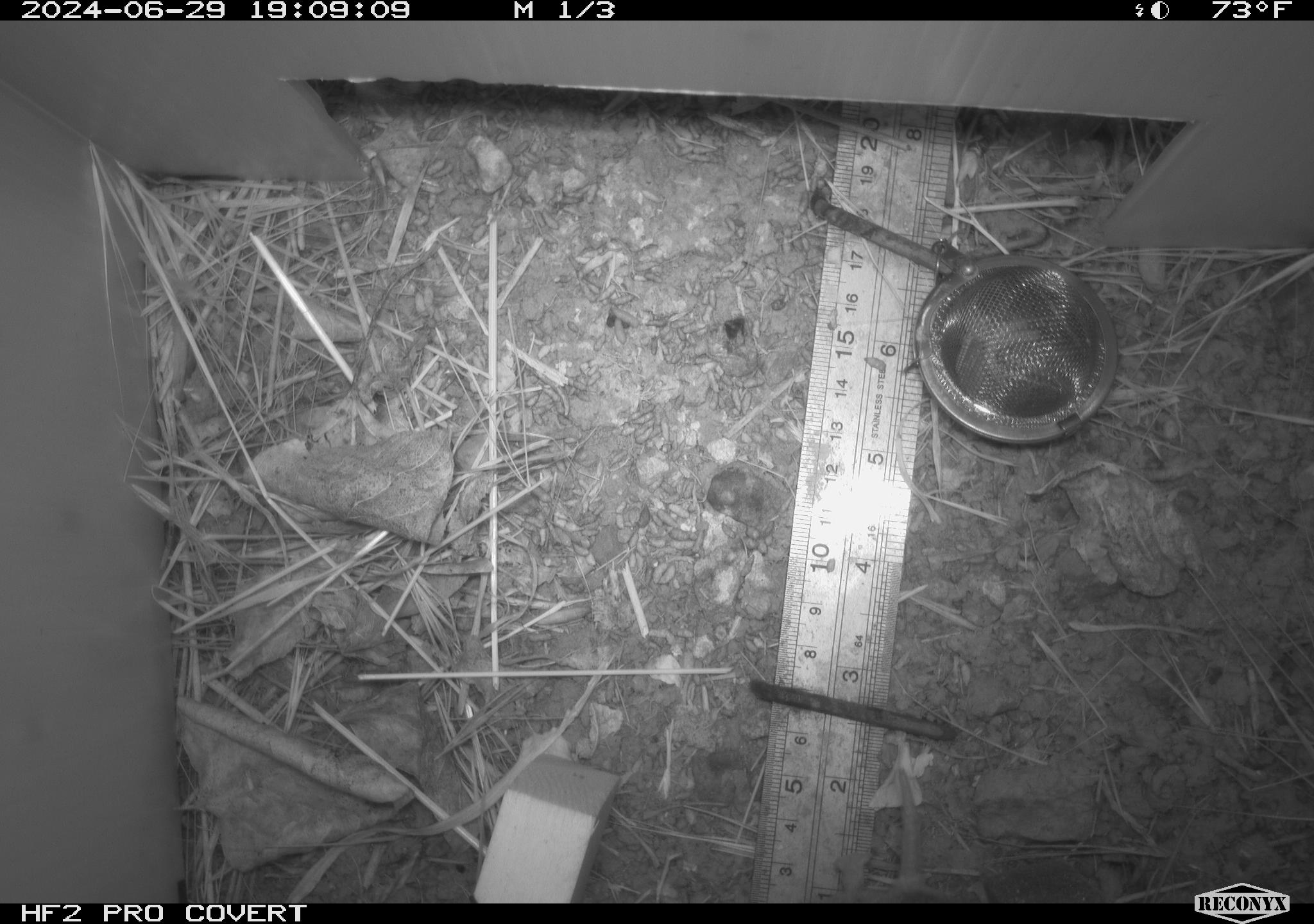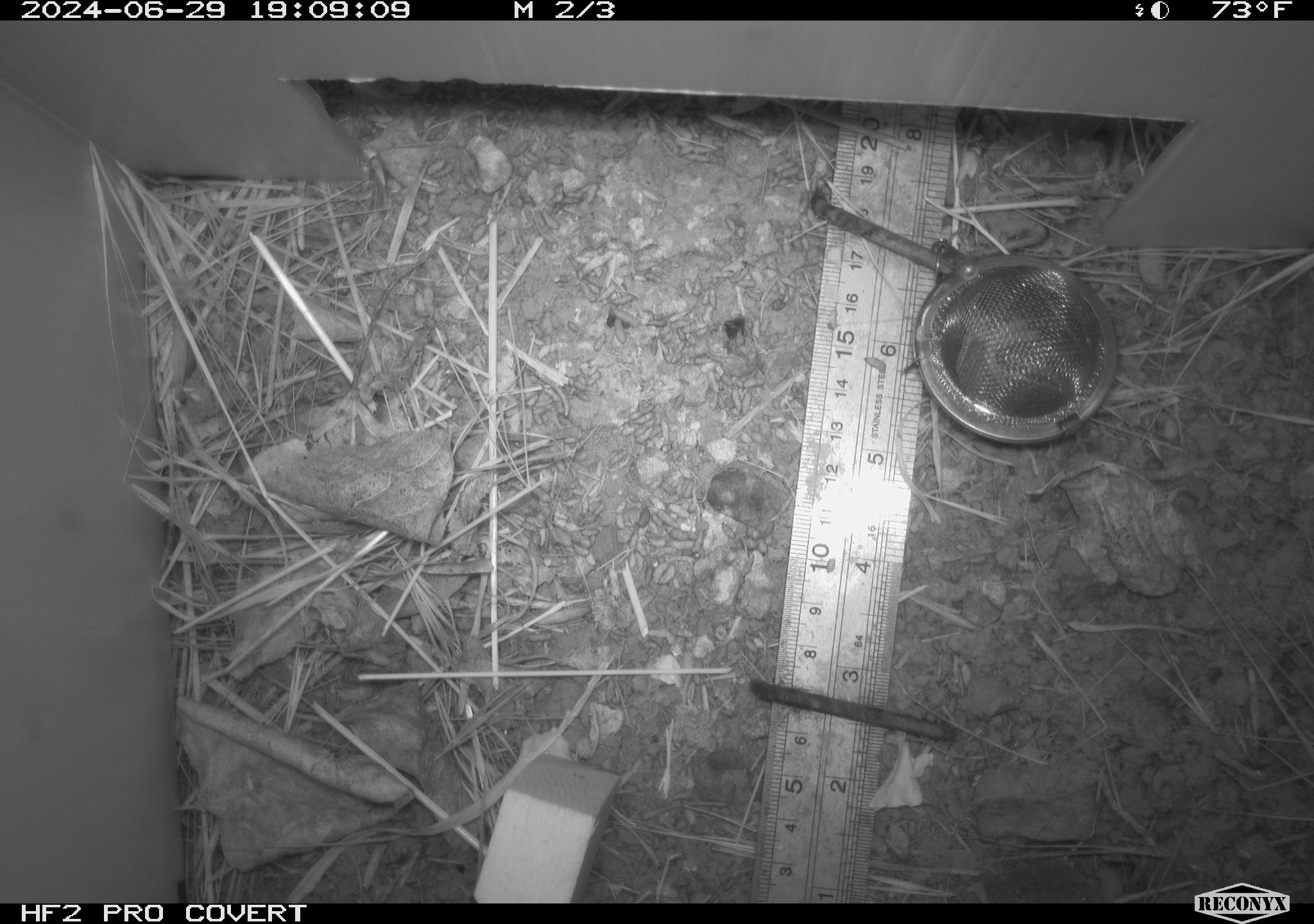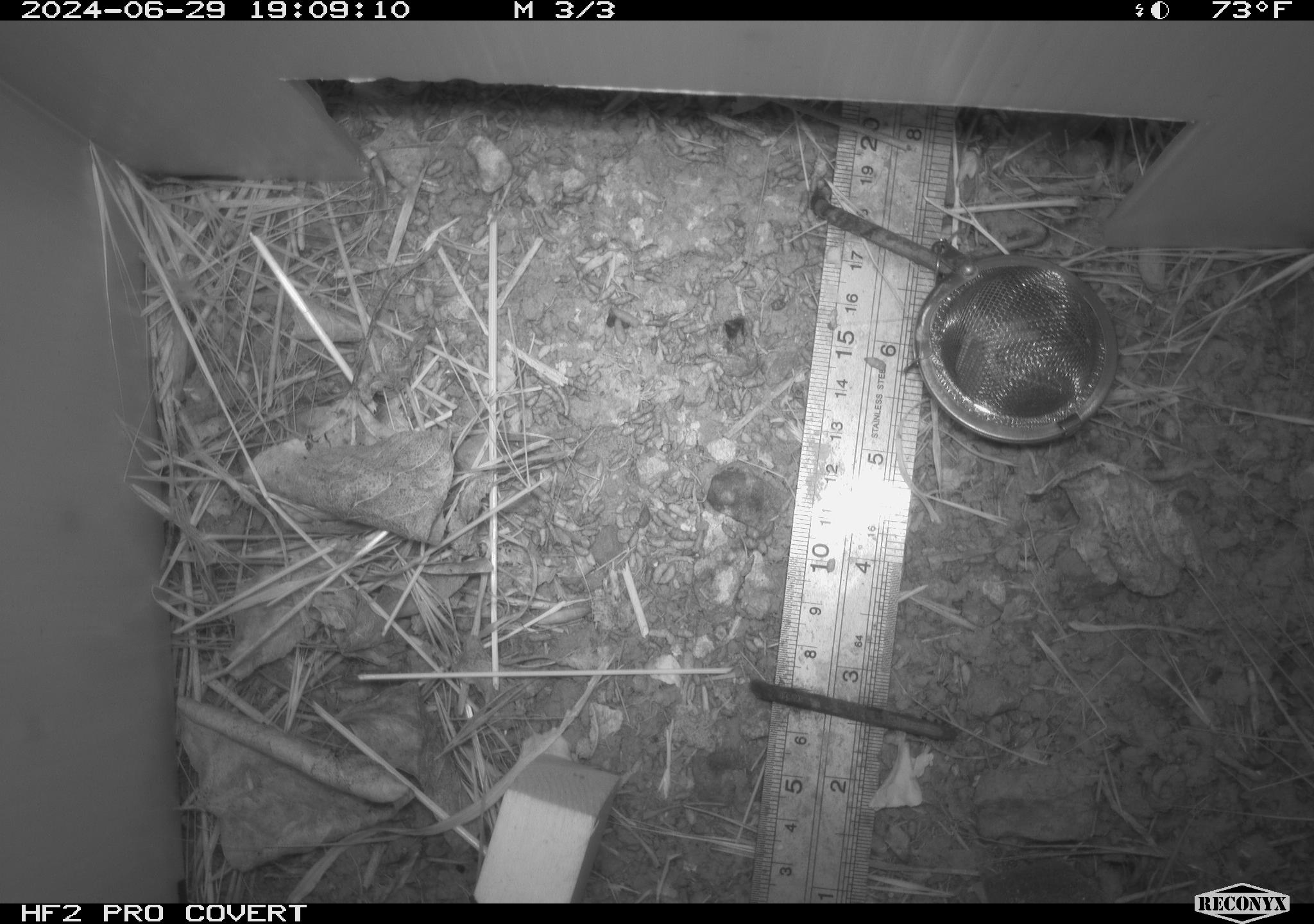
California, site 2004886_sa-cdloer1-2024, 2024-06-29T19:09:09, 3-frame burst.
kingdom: Animalia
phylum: Chordata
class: Mammalia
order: Rodentia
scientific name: Rodentia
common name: mouse species